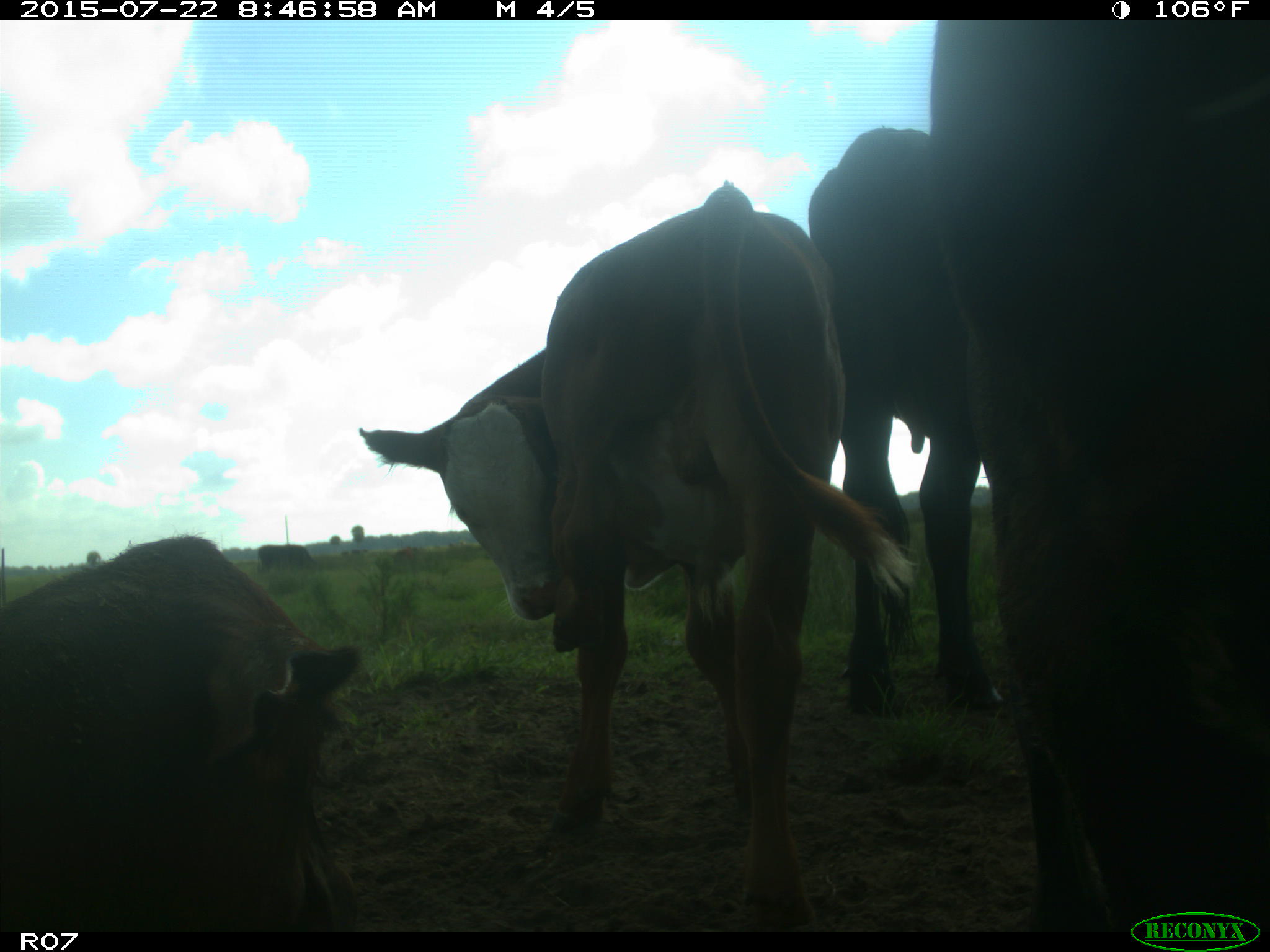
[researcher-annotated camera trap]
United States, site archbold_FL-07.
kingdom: Animalia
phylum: Chordata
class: Mammalia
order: Artiodactyla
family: Suidae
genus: Sus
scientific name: Sus scrofa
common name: wild boar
Sus scrofa (wild boar).